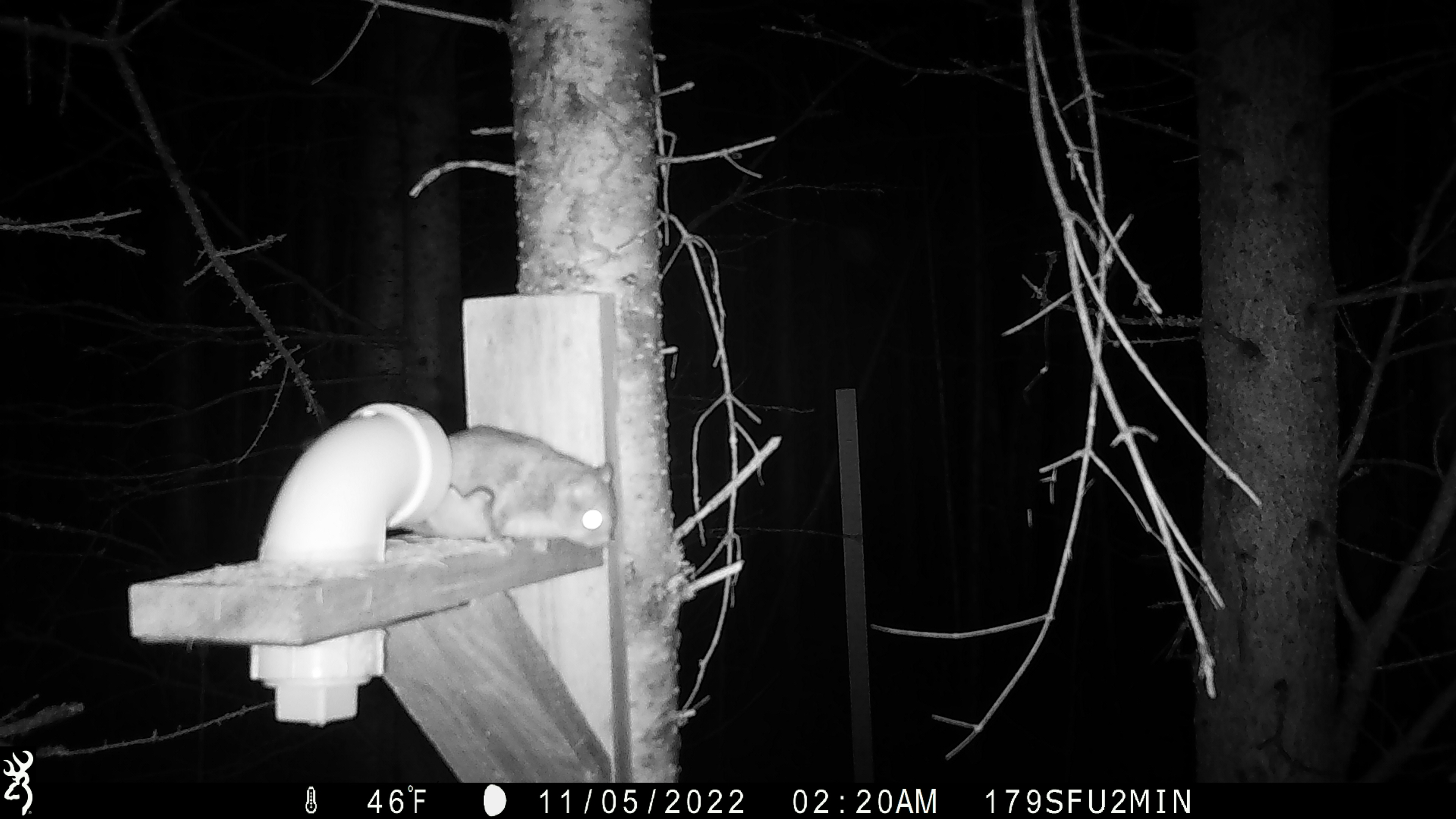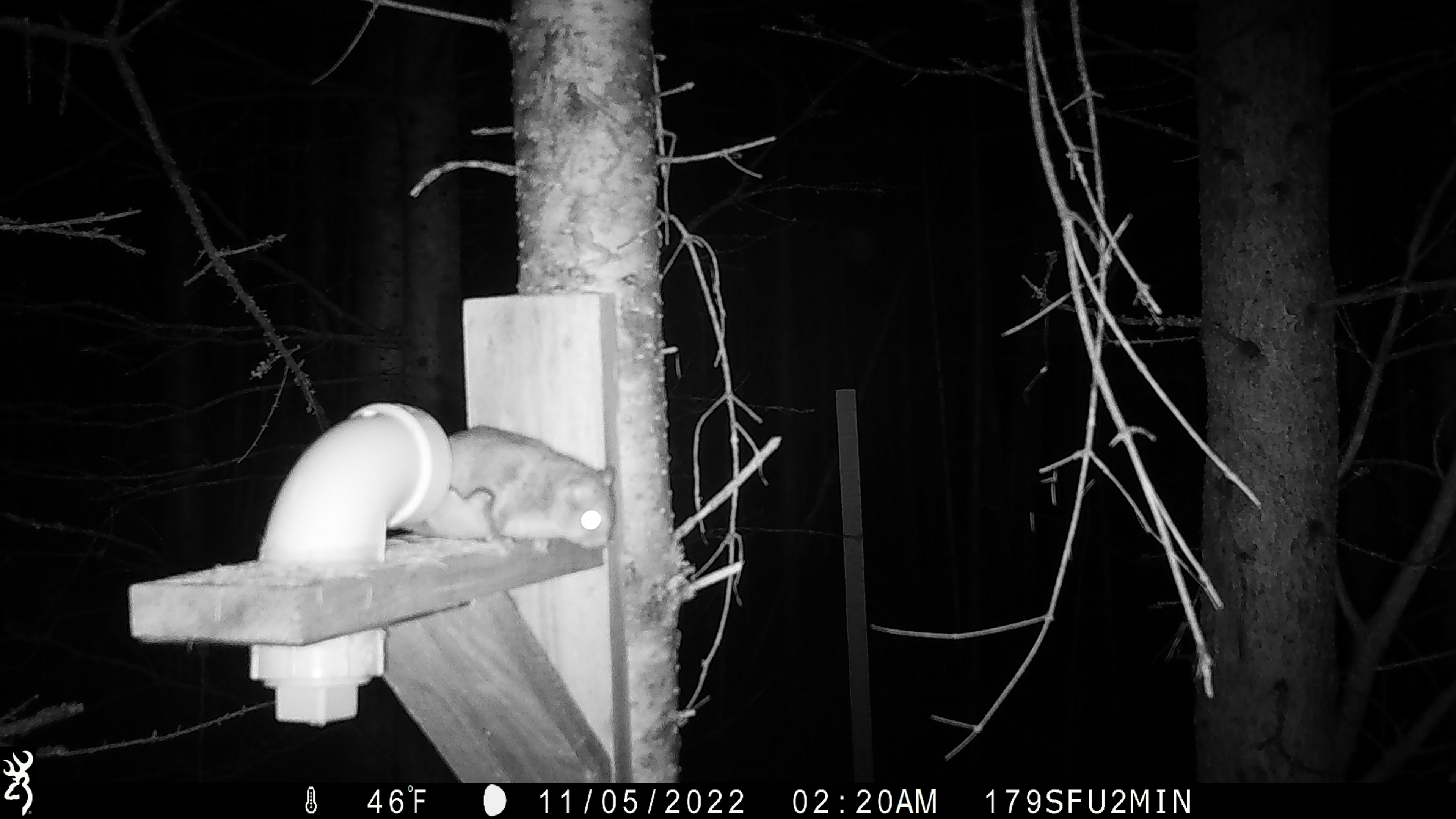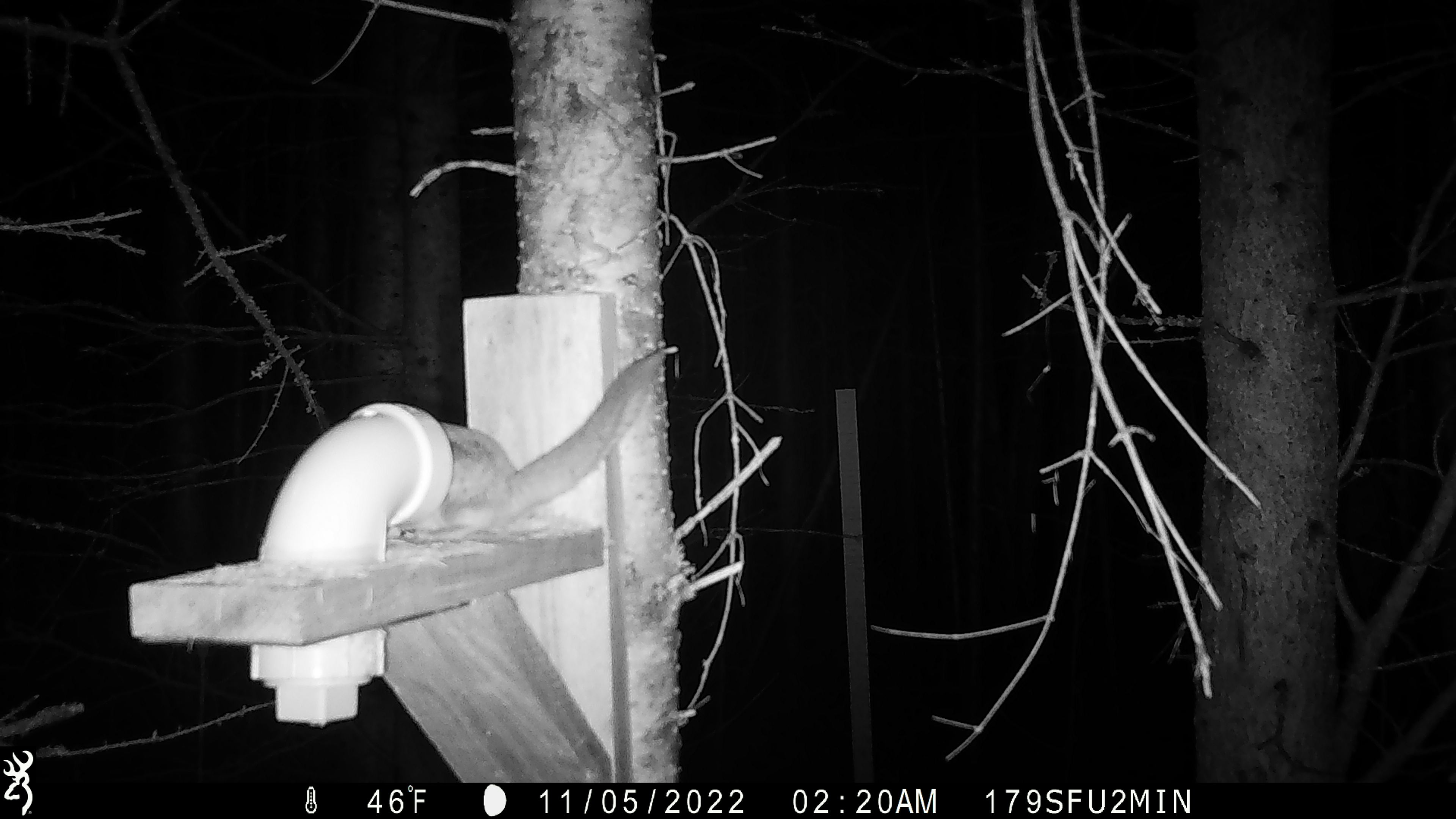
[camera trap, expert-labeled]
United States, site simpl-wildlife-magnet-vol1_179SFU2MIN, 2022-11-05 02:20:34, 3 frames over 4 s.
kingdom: Animalia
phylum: Chordata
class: Mammalia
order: Rodentia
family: Sciuridae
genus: Glaucomys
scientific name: Glaucomys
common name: flying squirrel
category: flying squirrel sp.